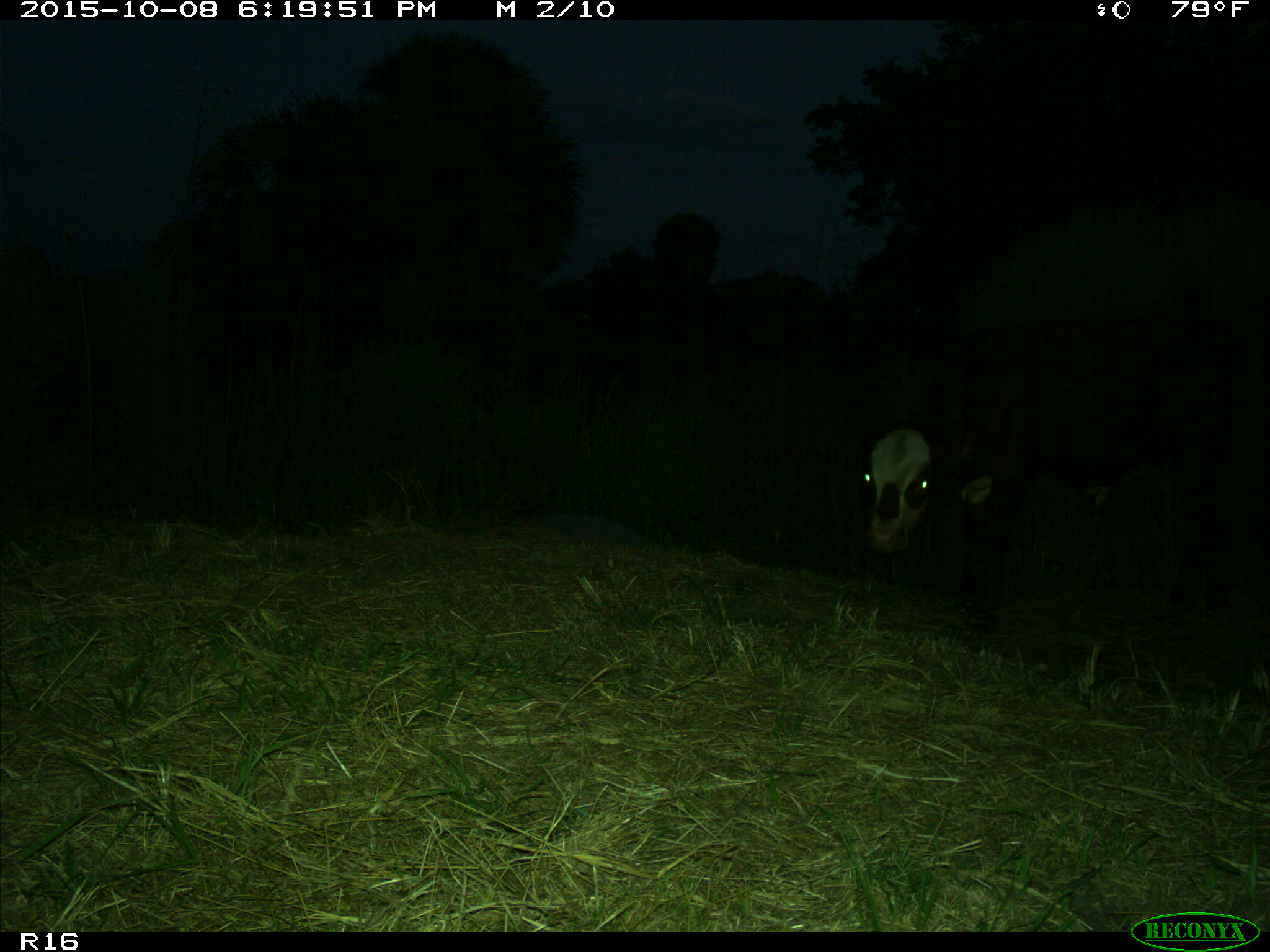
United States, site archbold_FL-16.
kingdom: Animalia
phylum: Chordata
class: Mammalia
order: Artiodactyla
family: Bovidae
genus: Bos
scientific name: Bos taurus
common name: domestic cow